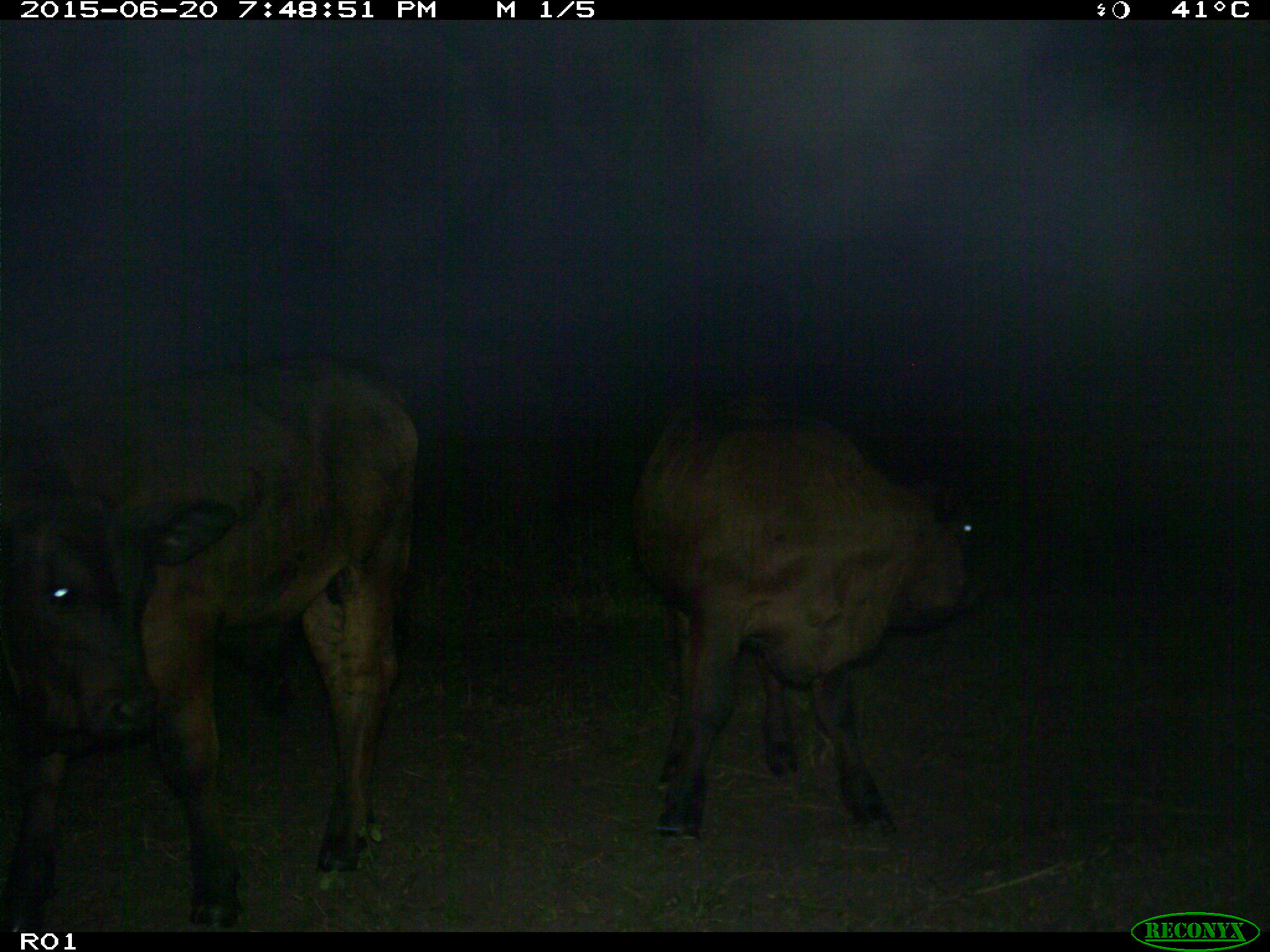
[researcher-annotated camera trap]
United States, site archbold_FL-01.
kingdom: Animalia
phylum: Chordata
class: Mammalia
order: Artiodactyla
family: Bovidae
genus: Bos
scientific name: Bos taurus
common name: domestic cow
Bos taurus (domestic cow).